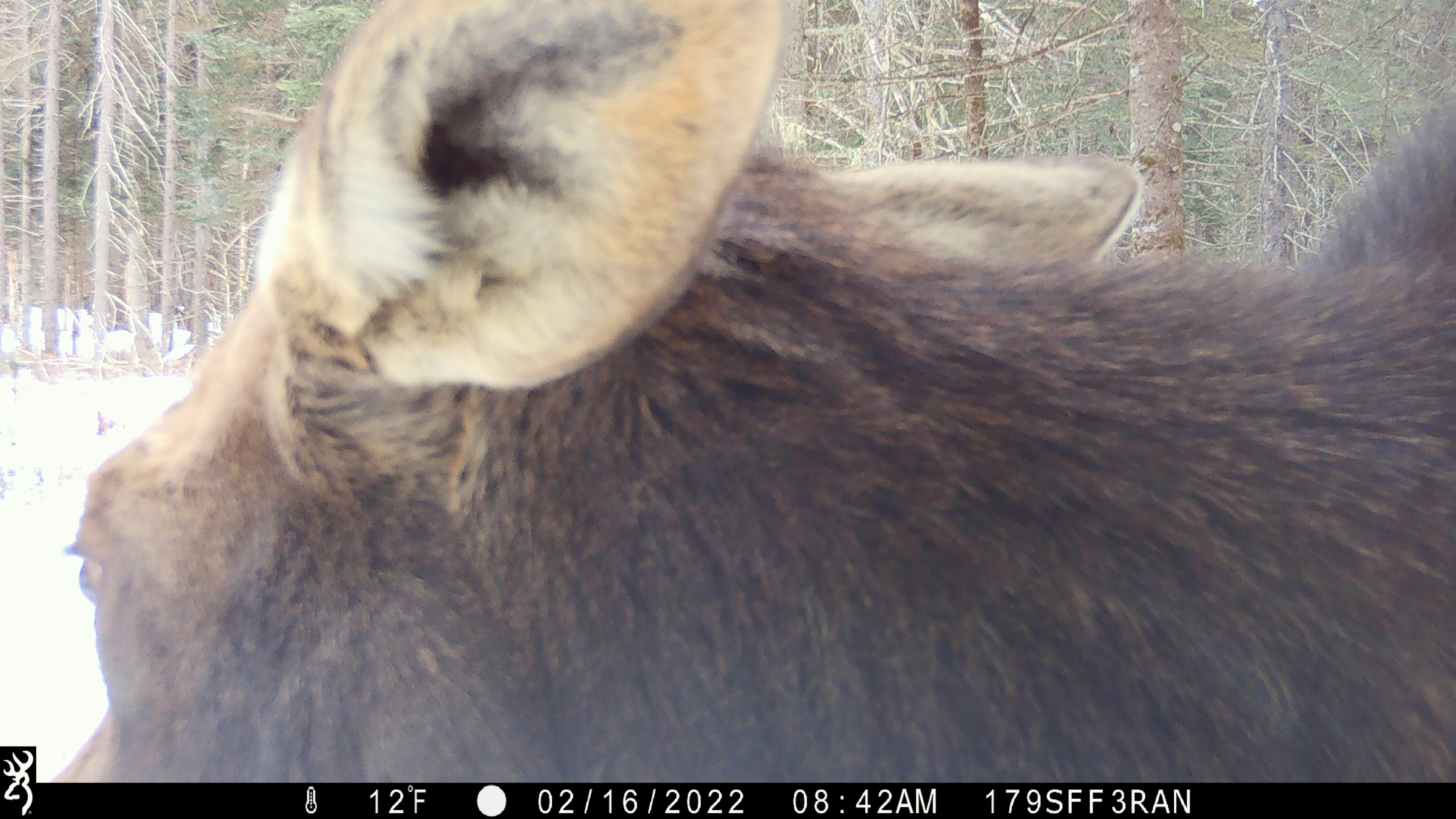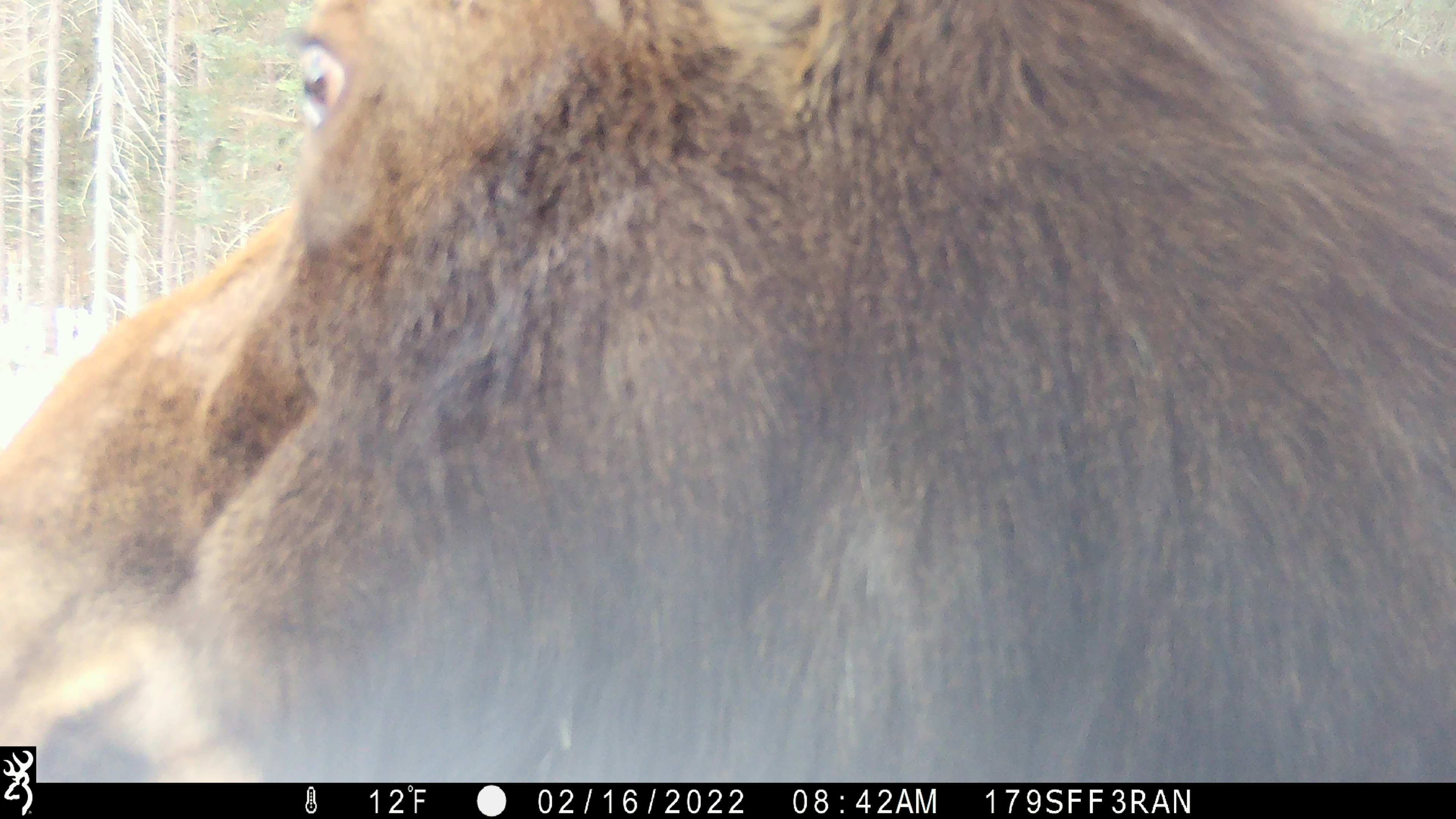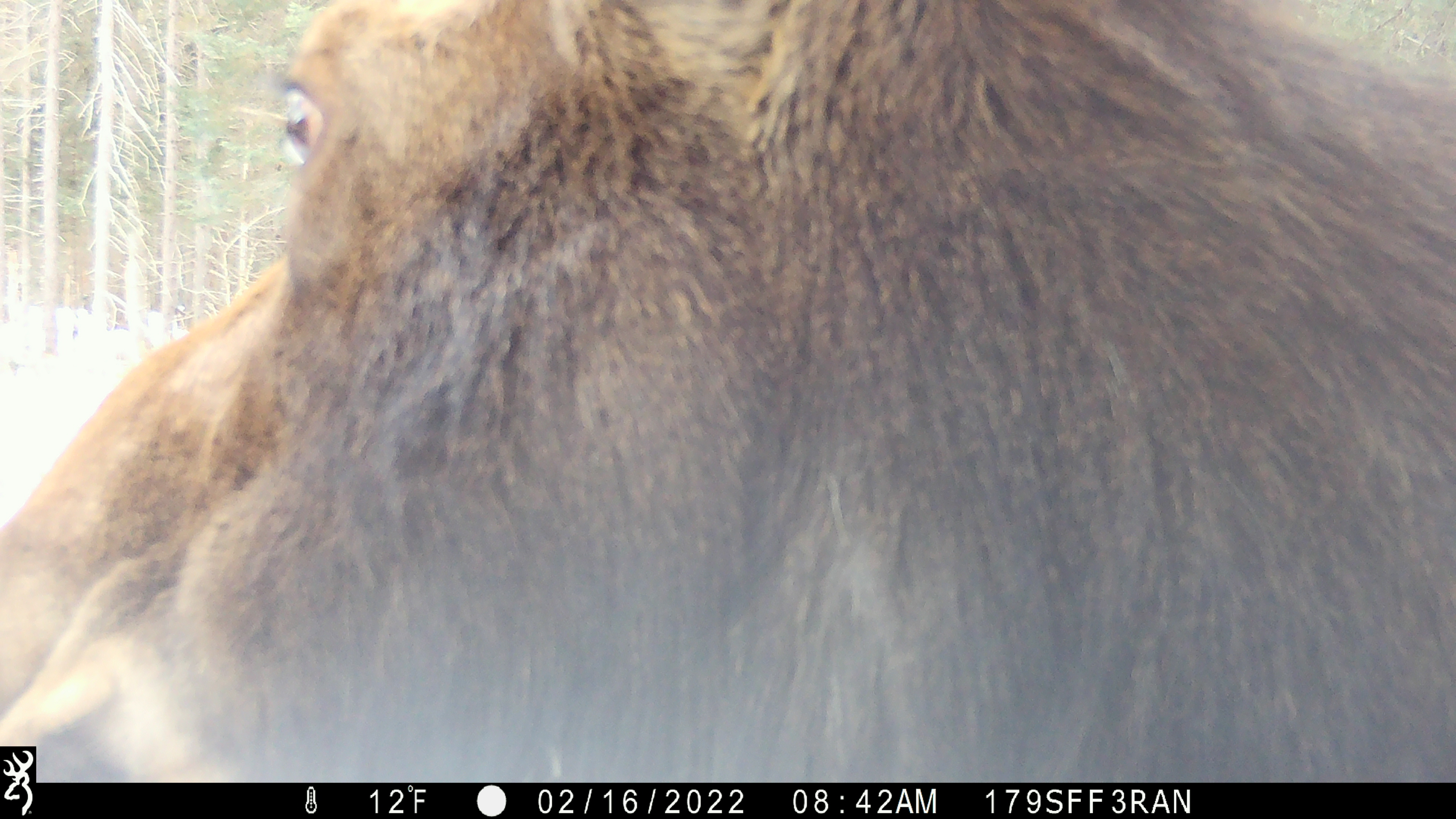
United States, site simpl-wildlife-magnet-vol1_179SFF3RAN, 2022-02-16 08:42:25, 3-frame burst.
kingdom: Animalia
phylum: Chordata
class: Mammalia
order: Artiodactyla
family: Cervidae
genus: Alces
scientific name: Alces alces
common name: moose